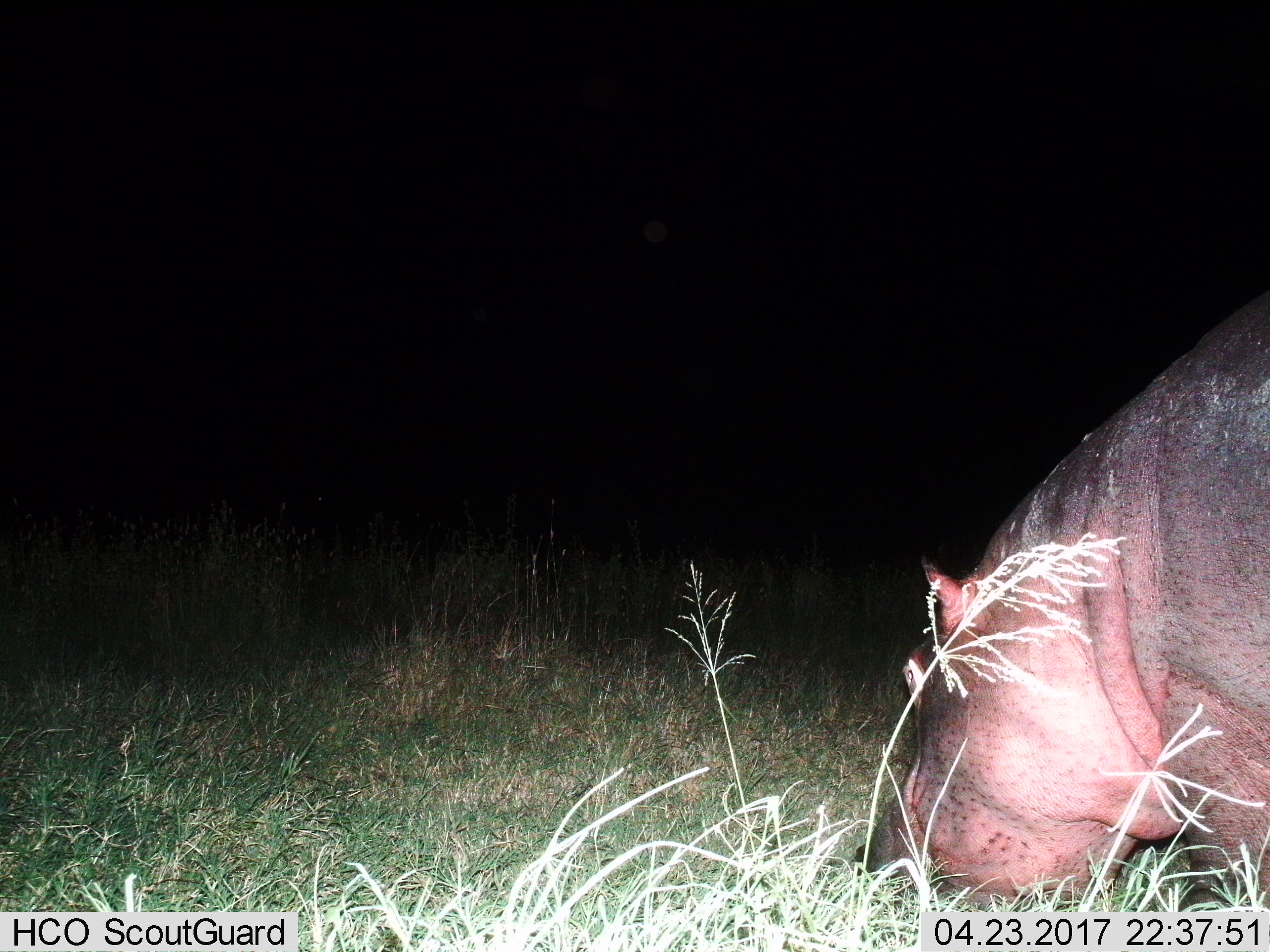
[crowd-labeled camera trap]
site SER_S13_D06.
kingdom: Animalia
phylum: Chordata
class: Mammalia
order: Artiodactyla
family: Hippopotamidae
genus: Hippopotamus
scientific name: Hippopotamus amphibius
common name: hippopotamus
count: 1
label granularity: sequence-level